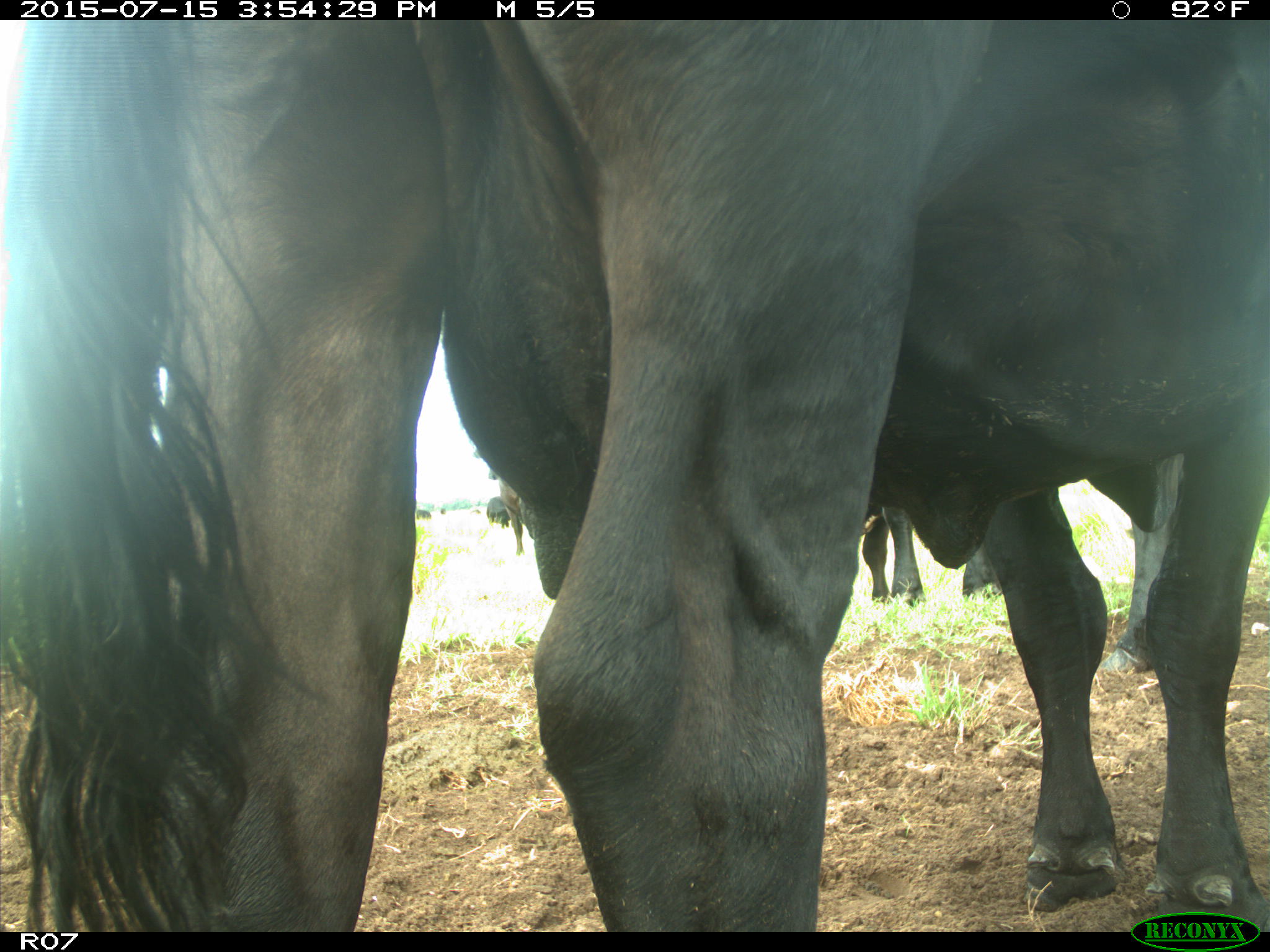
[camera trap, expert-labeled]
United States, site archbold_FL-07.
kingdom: Animalia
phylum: Chordata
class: Mammalia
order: Artiodactyla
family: Bovidae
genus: Bos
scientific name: Bos taurus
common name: domestic cow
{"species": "Bos taurus (domestic cow)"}